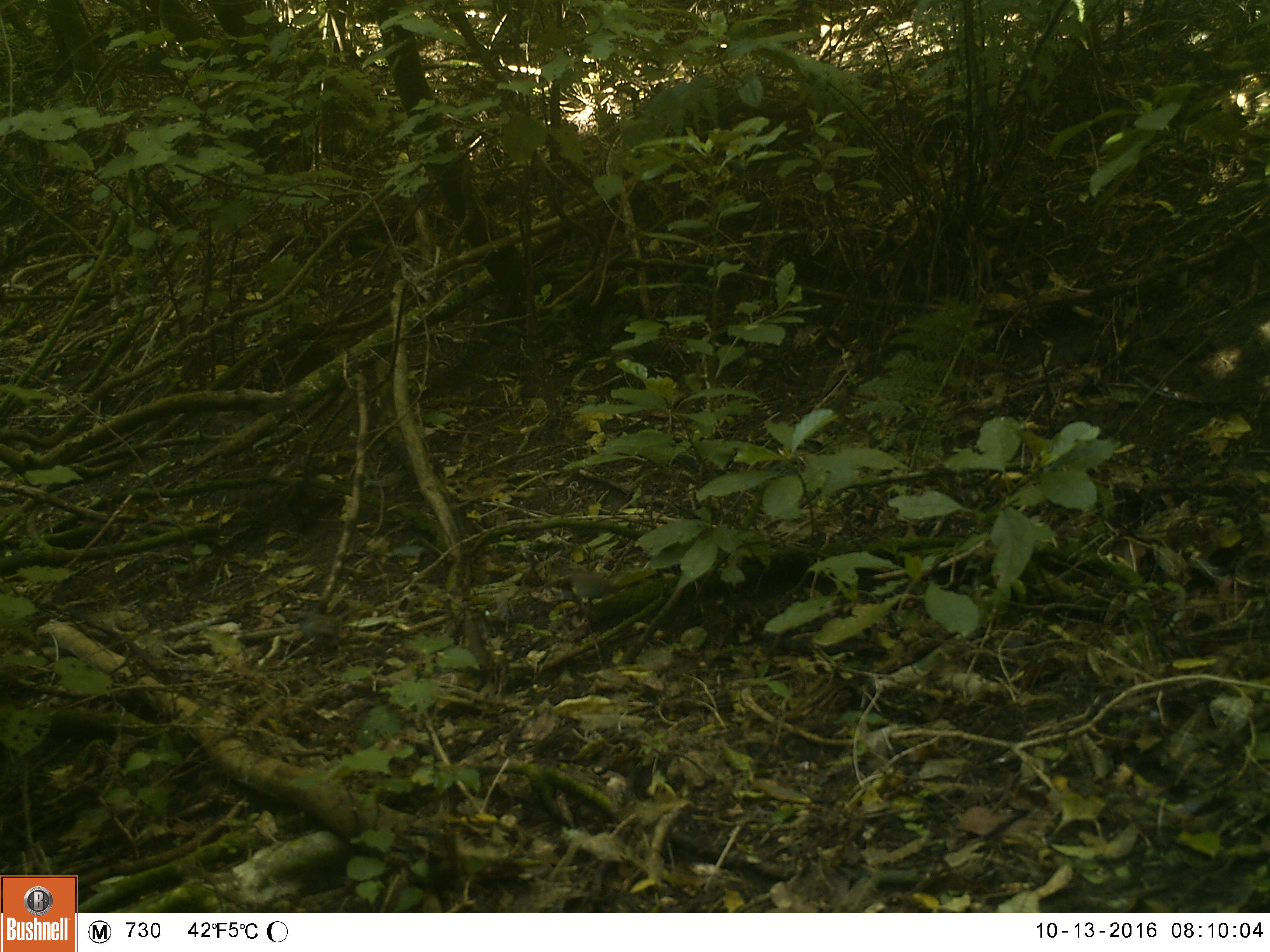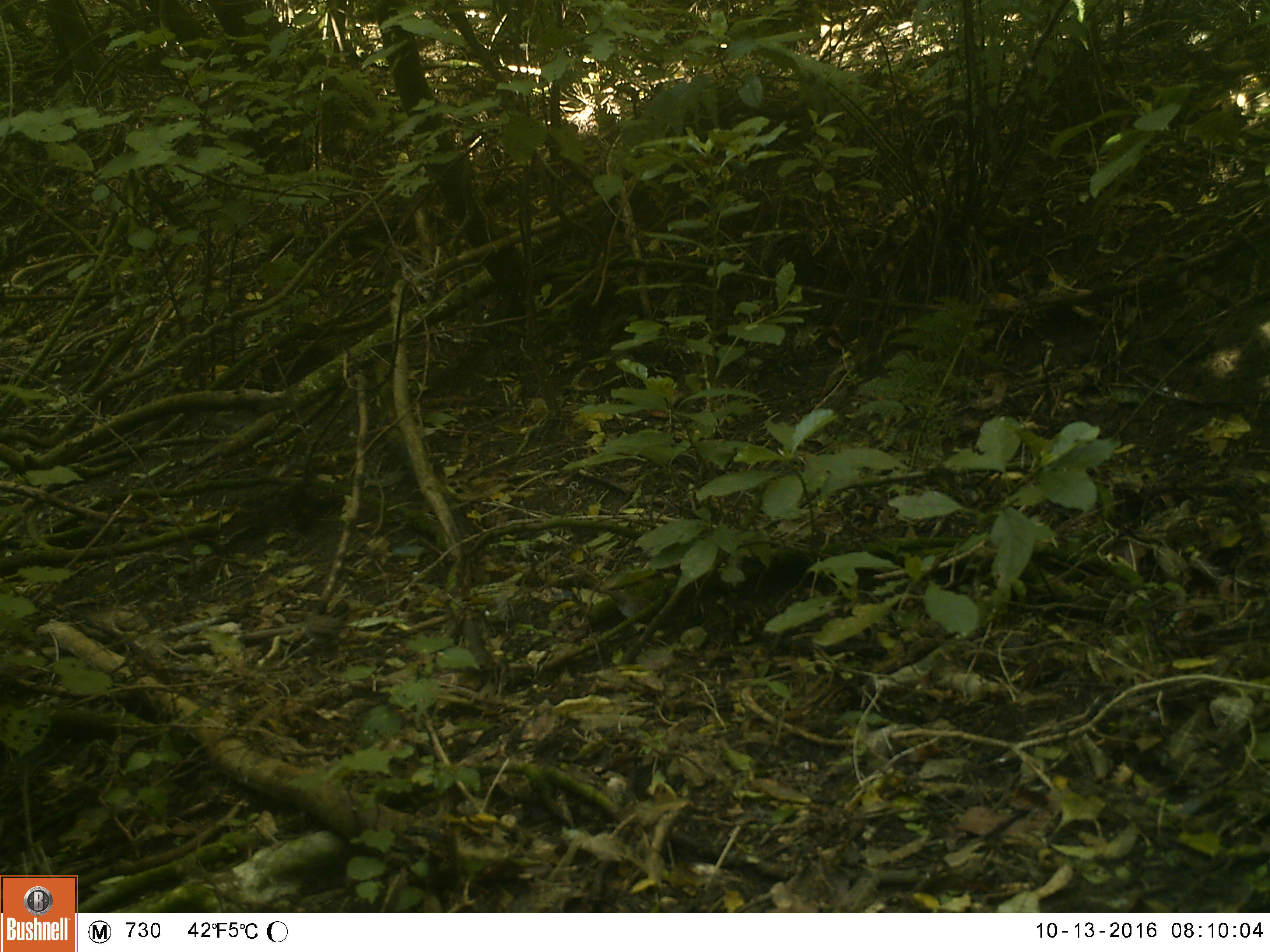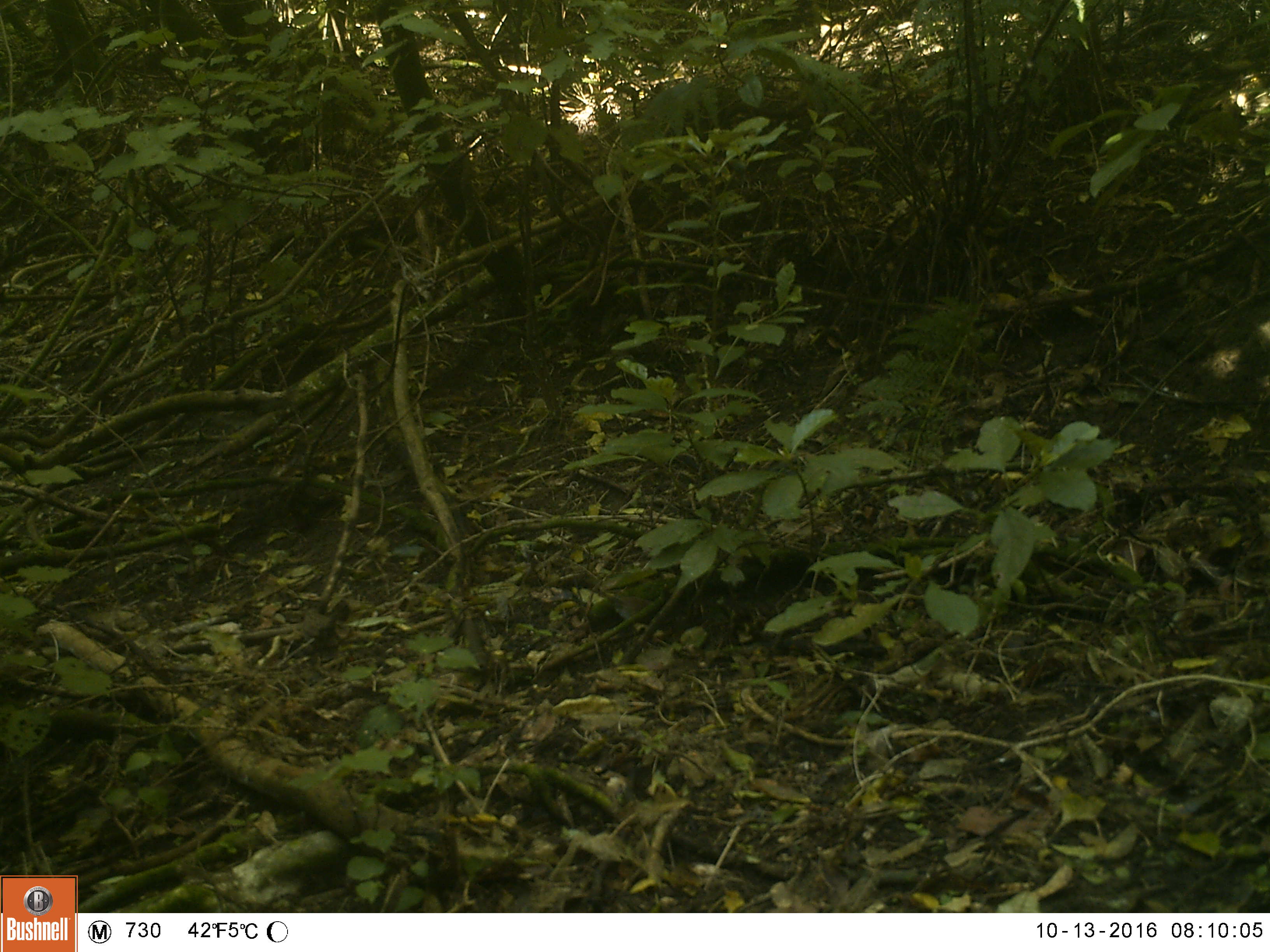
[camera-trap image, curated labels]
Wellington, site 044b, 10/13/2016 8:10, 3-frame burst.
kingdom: Animalia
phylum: Chordata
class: Aves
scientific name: Aves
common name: bird